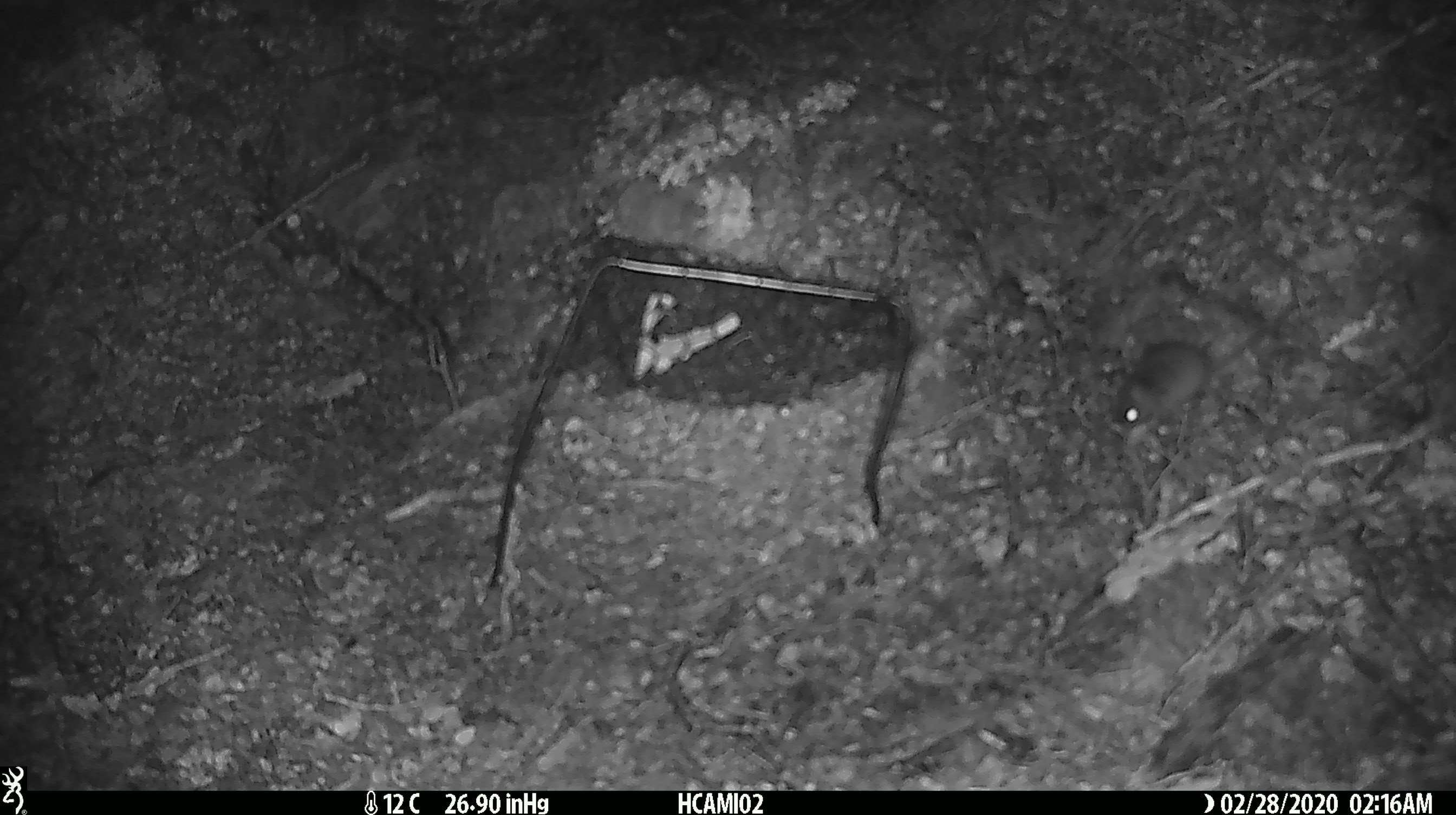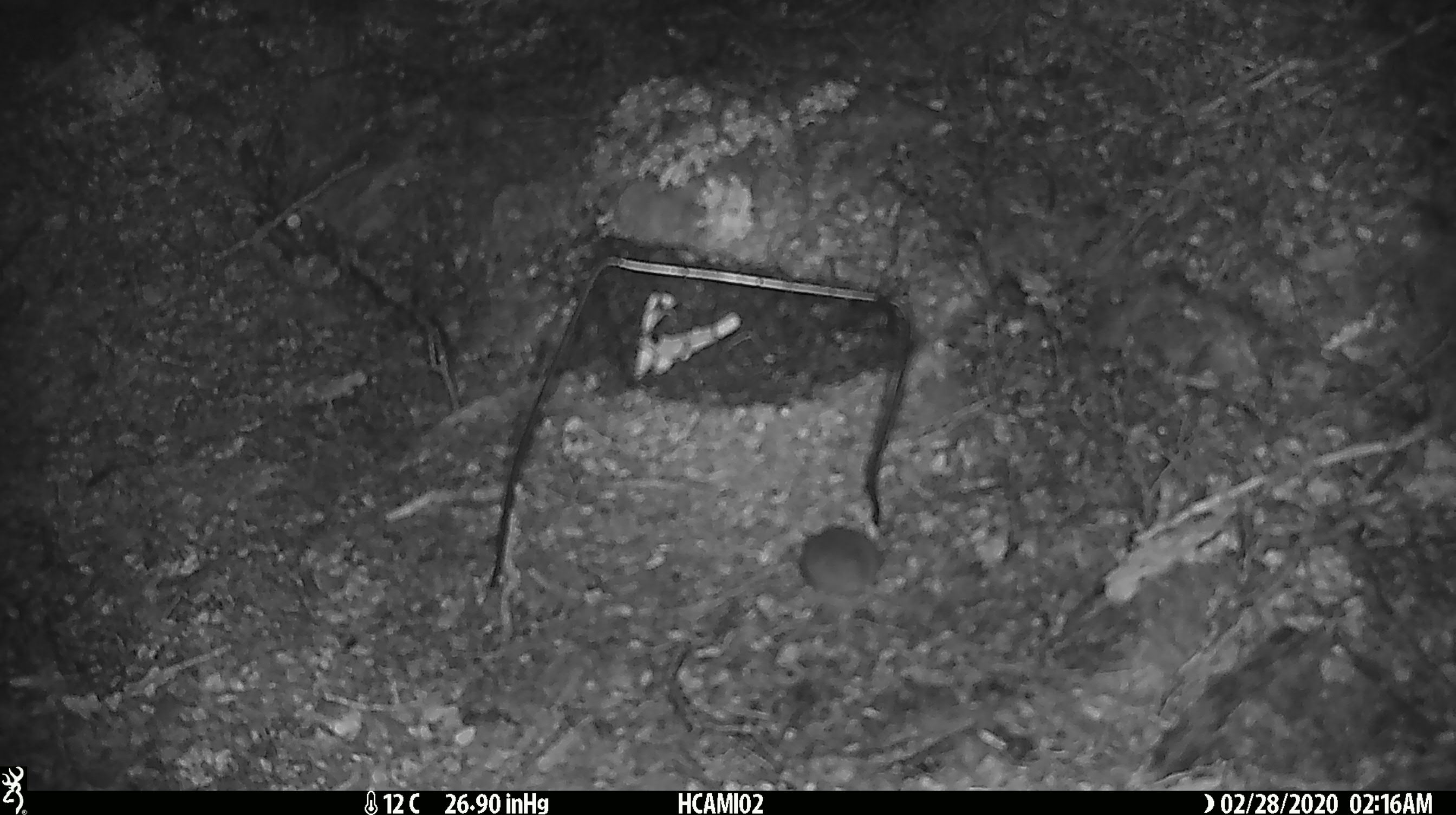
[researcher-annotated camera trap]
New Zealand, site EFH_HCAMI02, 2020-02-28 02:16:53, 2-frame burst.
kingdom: Animalia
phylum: Chordata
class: Mammalia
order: Rodentia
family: Muridae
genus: Mus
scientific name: Mus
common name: mouse